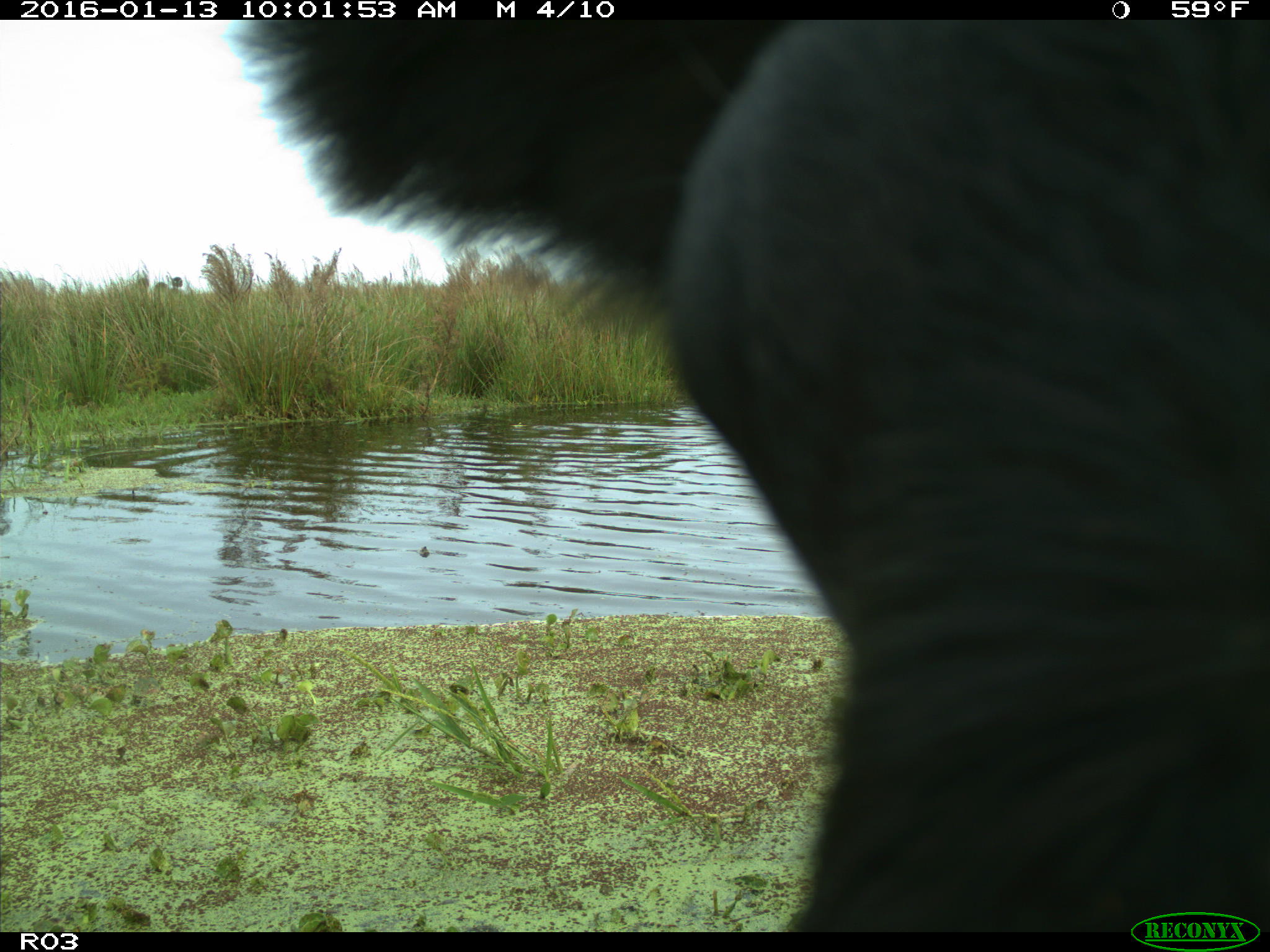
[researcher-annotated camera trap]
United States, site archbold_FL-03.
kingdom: Animalia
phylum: Chordata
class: Mammalia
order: Artiodactyla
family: Bovidae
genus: Bos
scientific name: Bos taurus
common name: domestic cow